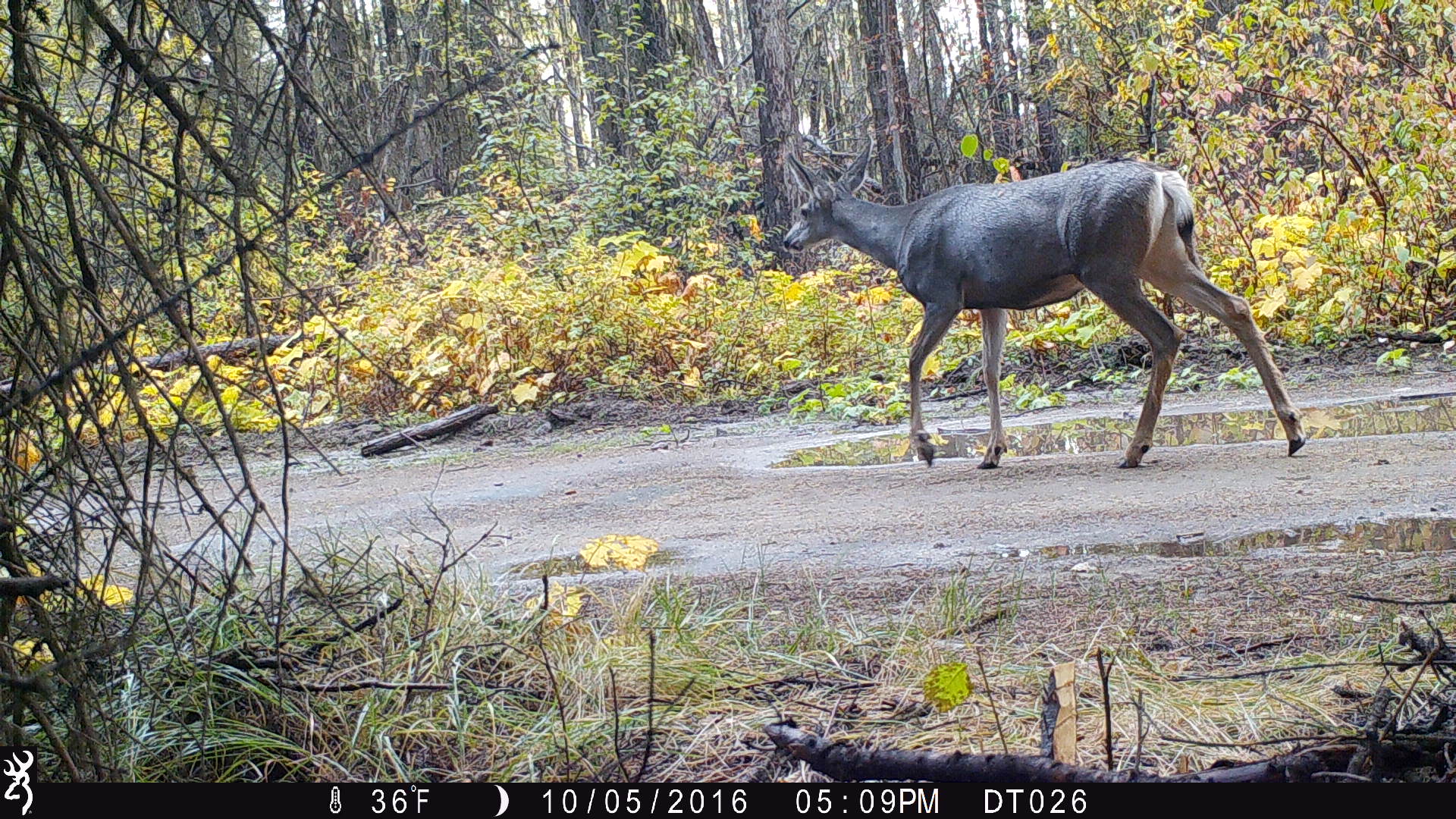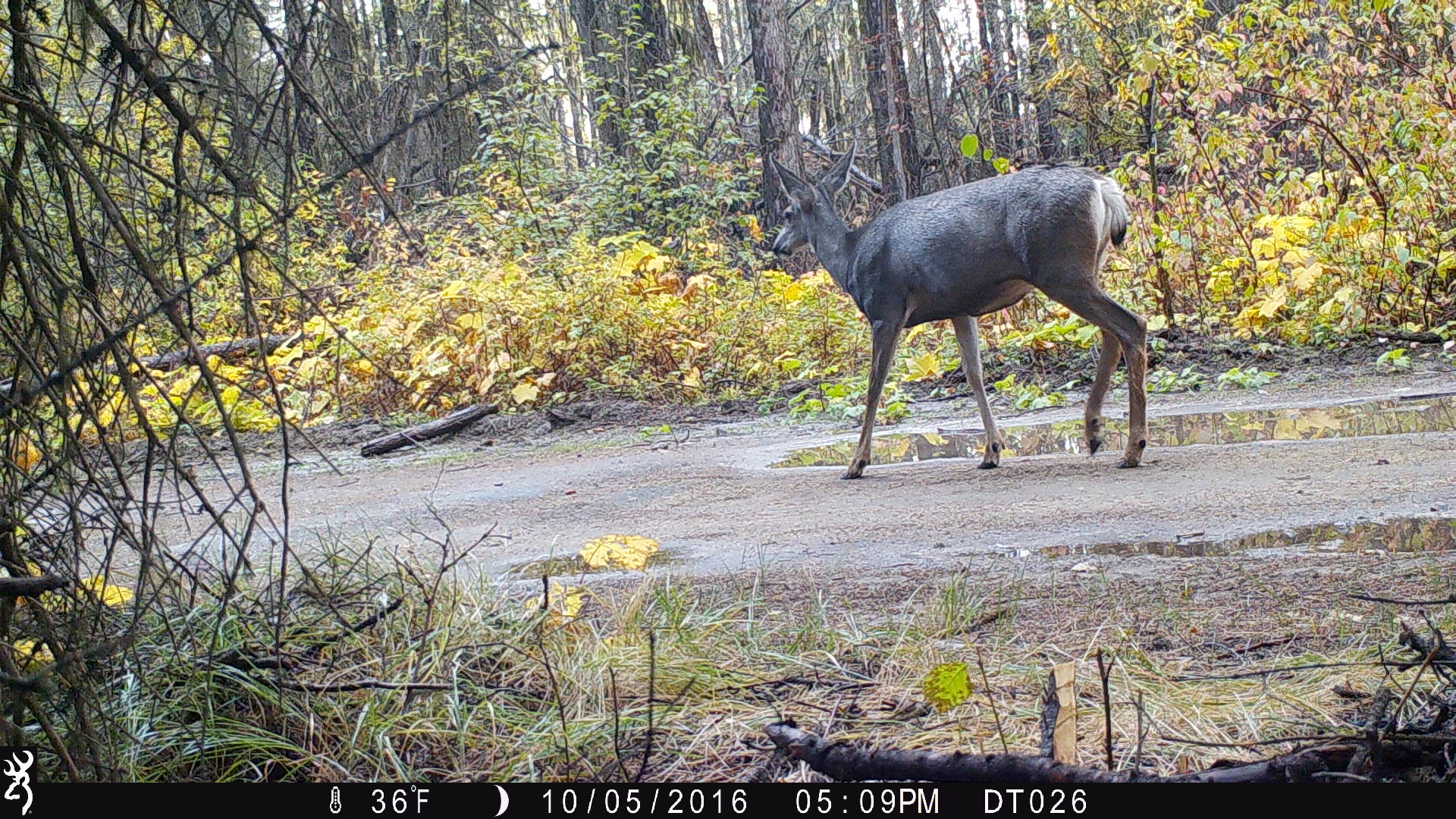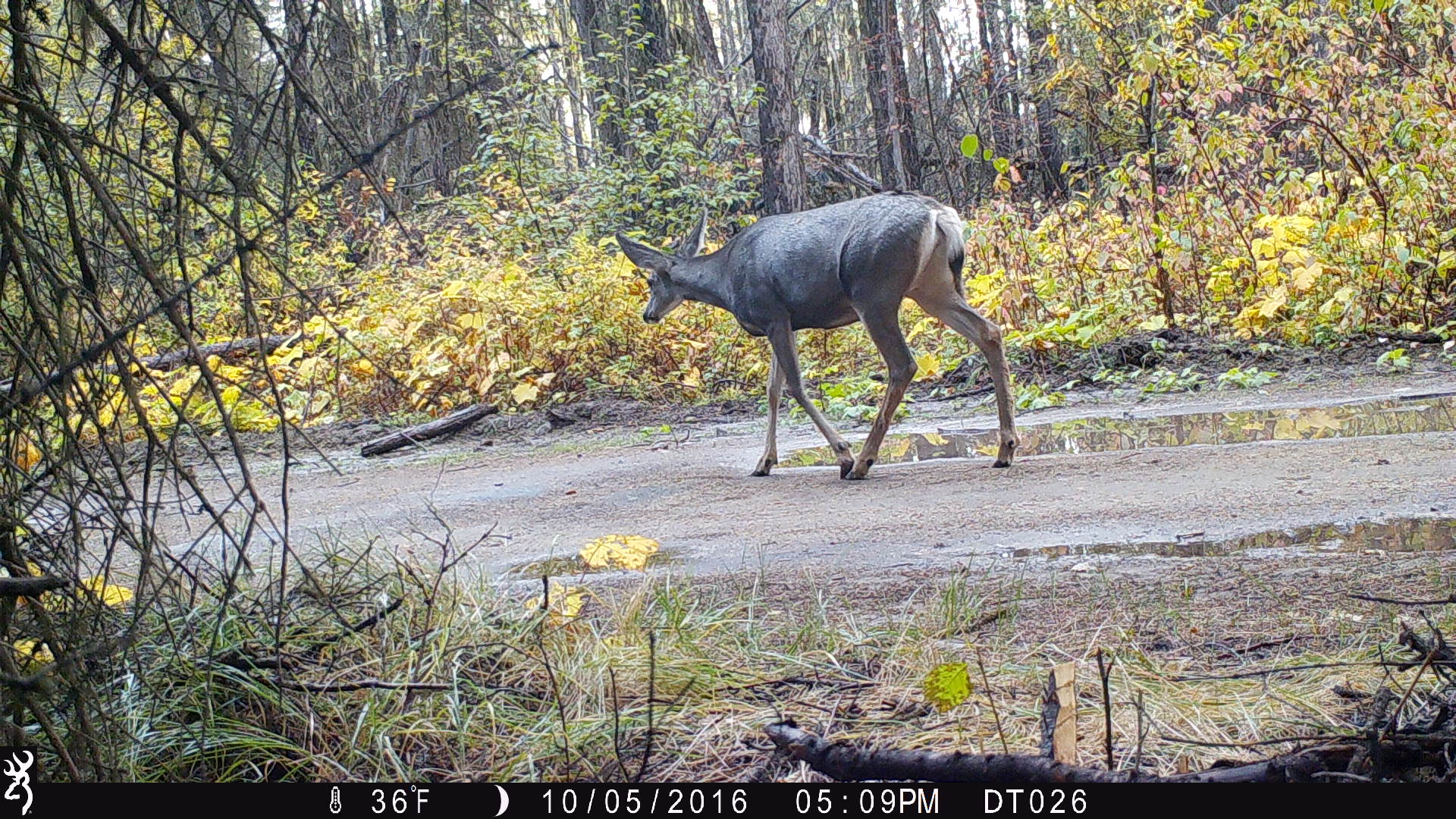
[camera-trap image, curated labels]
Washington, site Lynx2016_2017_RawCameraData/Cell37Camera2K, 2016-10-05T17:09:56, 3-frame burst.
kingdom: Animalia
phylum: Chordata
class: Mammalia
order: Artiodactyla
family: Cervidae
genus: Odocoileus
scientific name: Odocoileus hemionus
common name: mule deer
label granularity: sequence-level